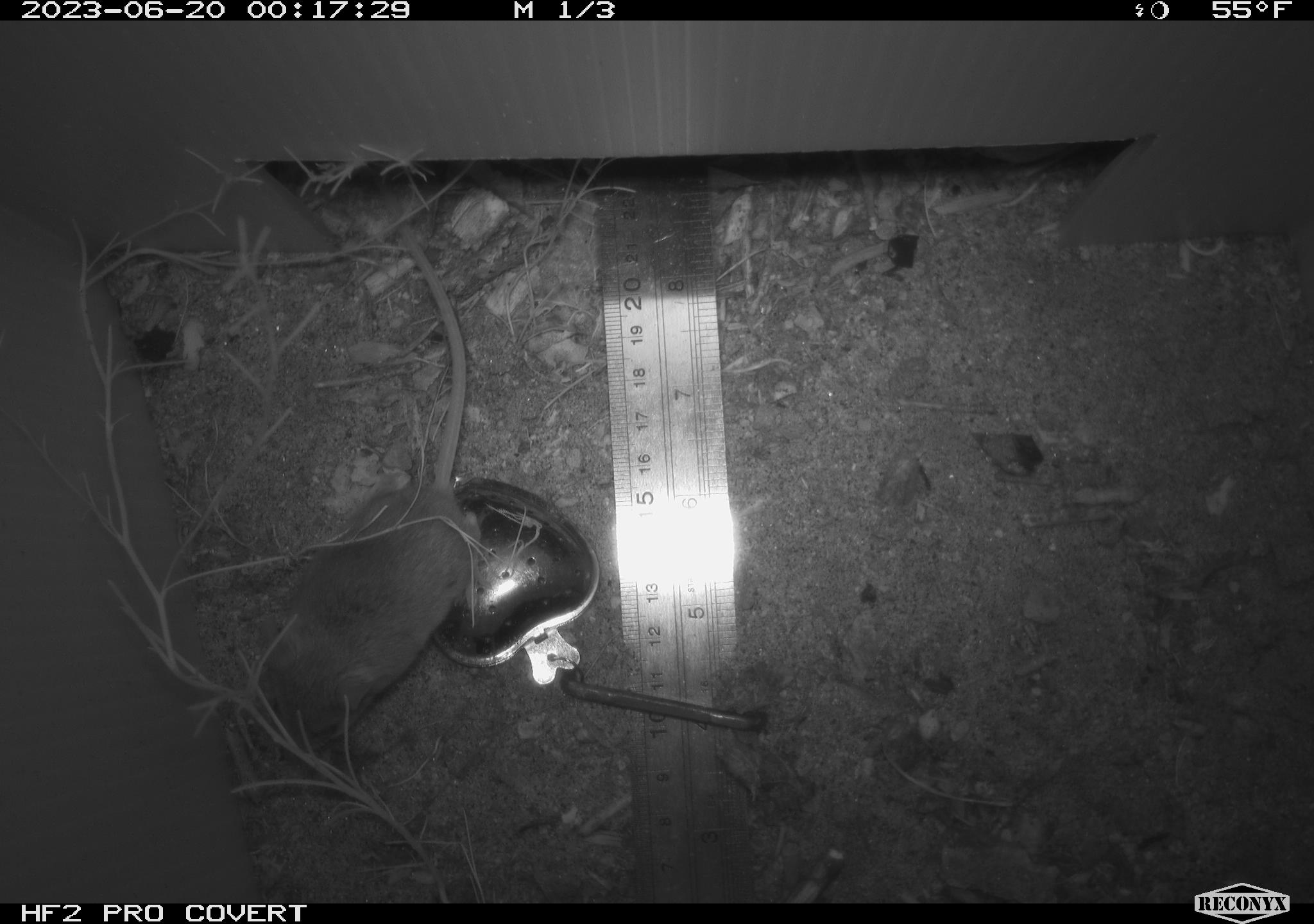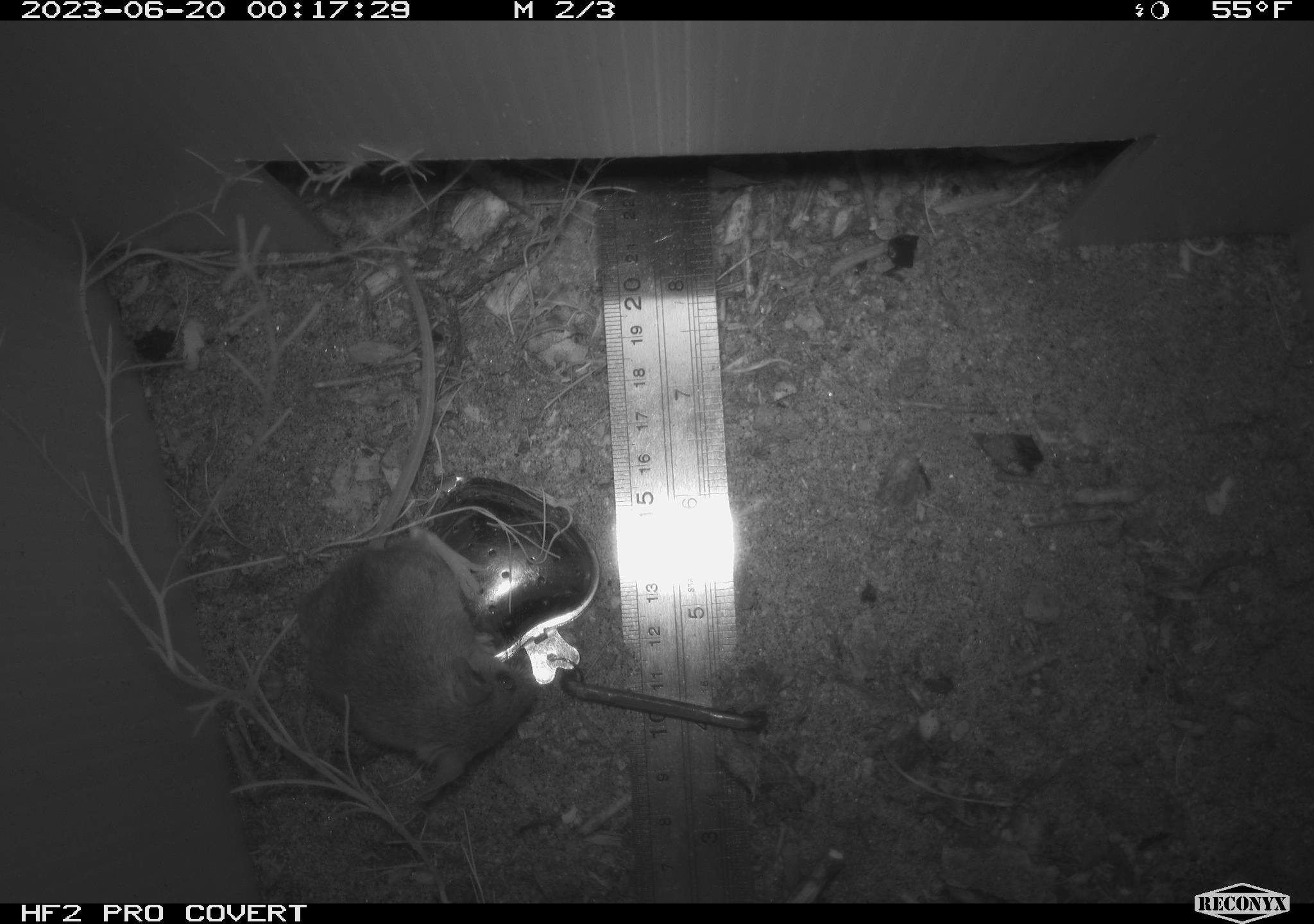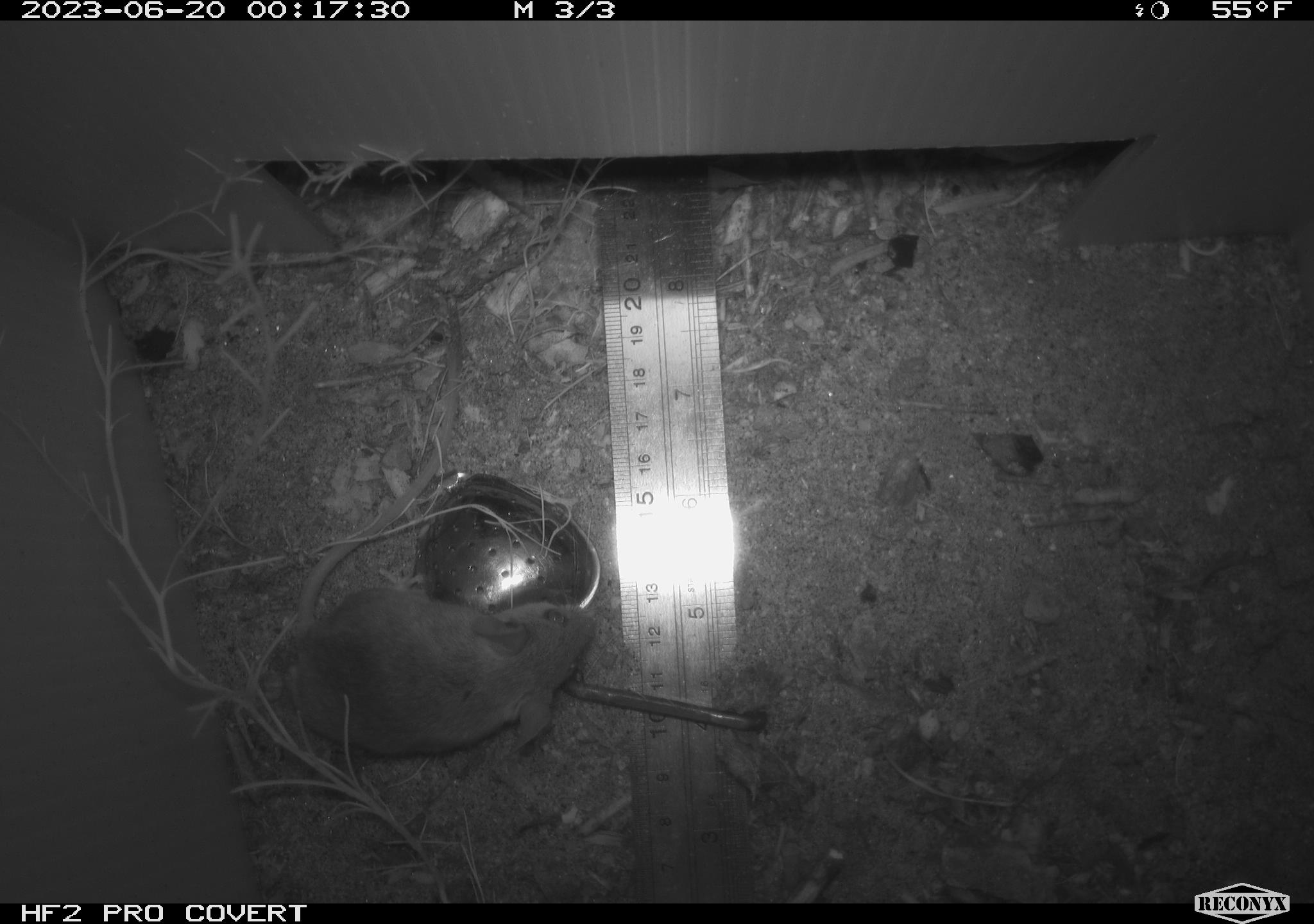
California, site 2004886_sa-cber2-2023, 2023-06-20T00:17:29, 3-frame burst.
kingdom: Animalia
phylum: Chordata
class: Mammalia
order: Rodentia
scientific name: Rodentia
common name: mouse species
Mouse species (Rodentia).